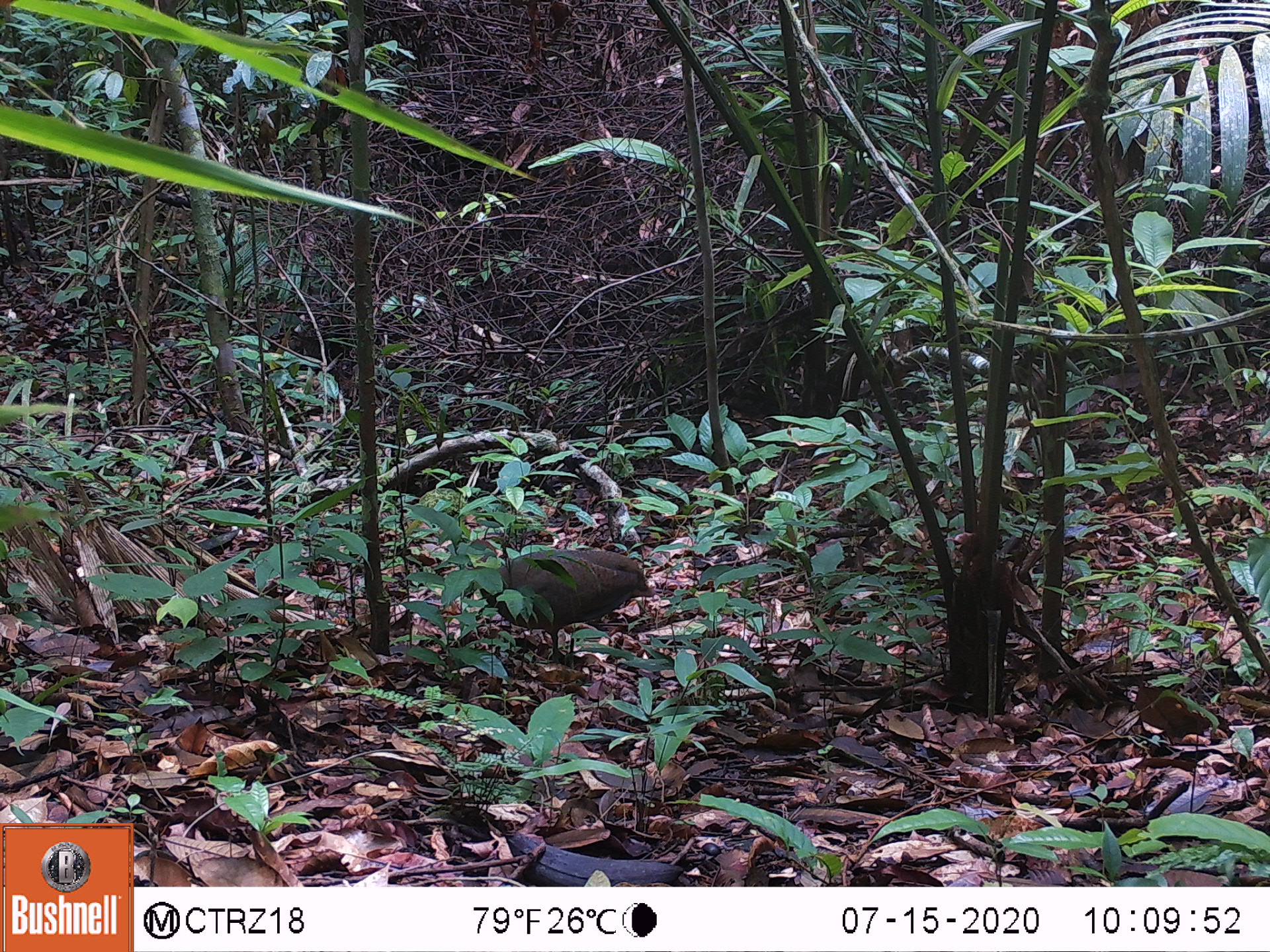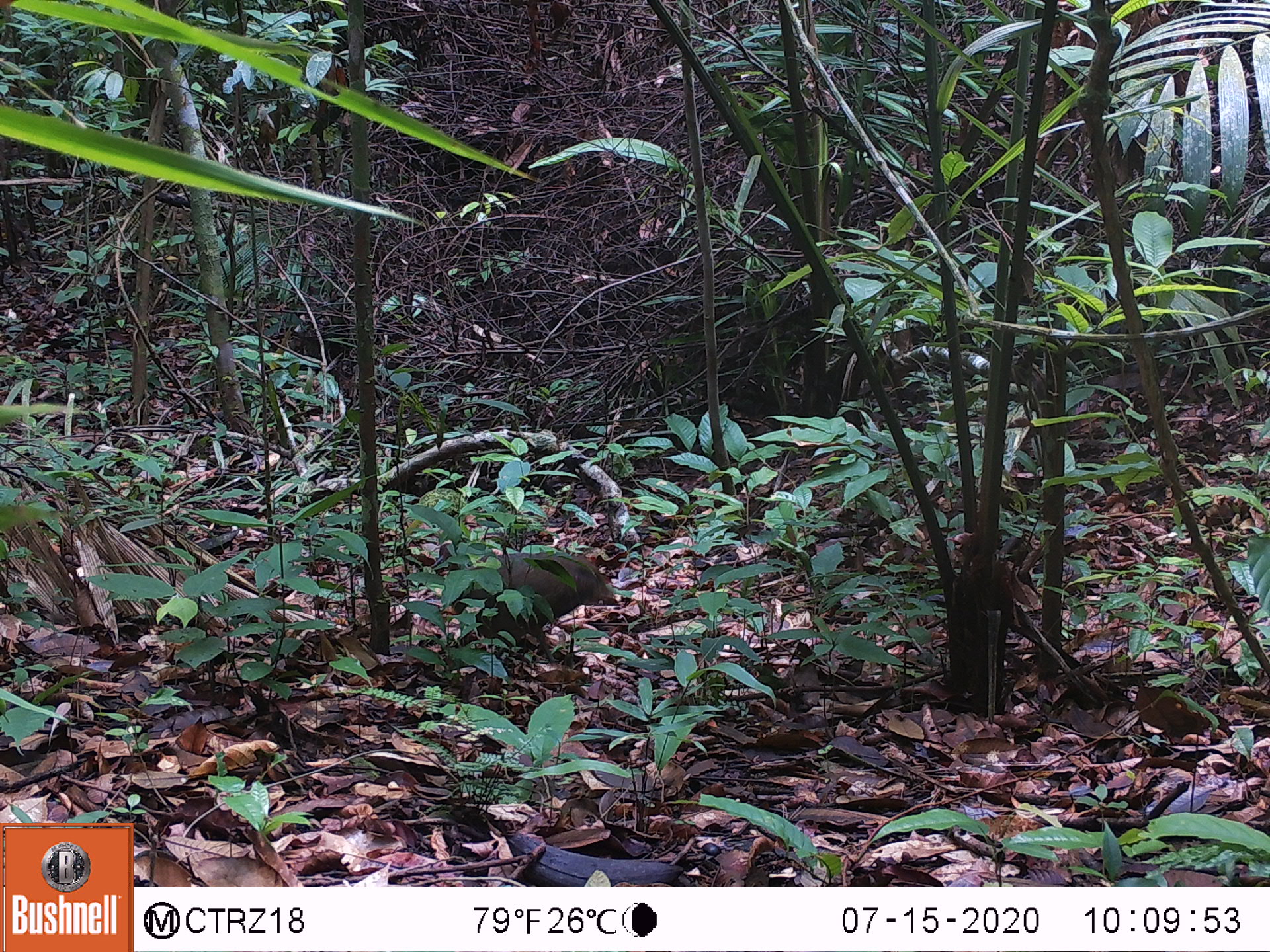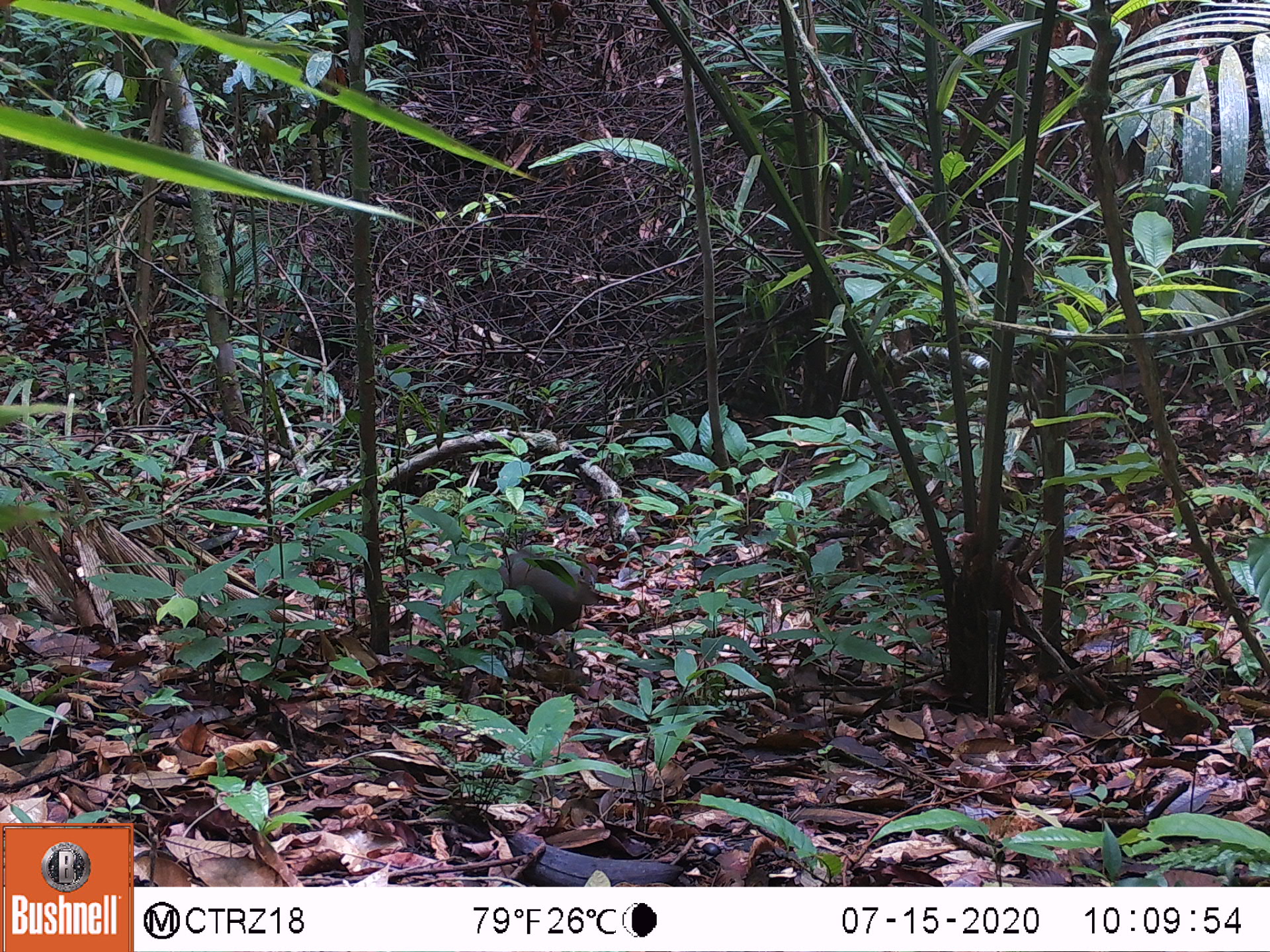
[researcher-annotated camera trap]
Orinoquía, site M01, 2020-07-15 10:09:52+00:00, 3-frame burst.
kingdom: Animalia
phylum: Chordata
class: Aves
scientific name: Aves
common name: bird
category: unknown bird